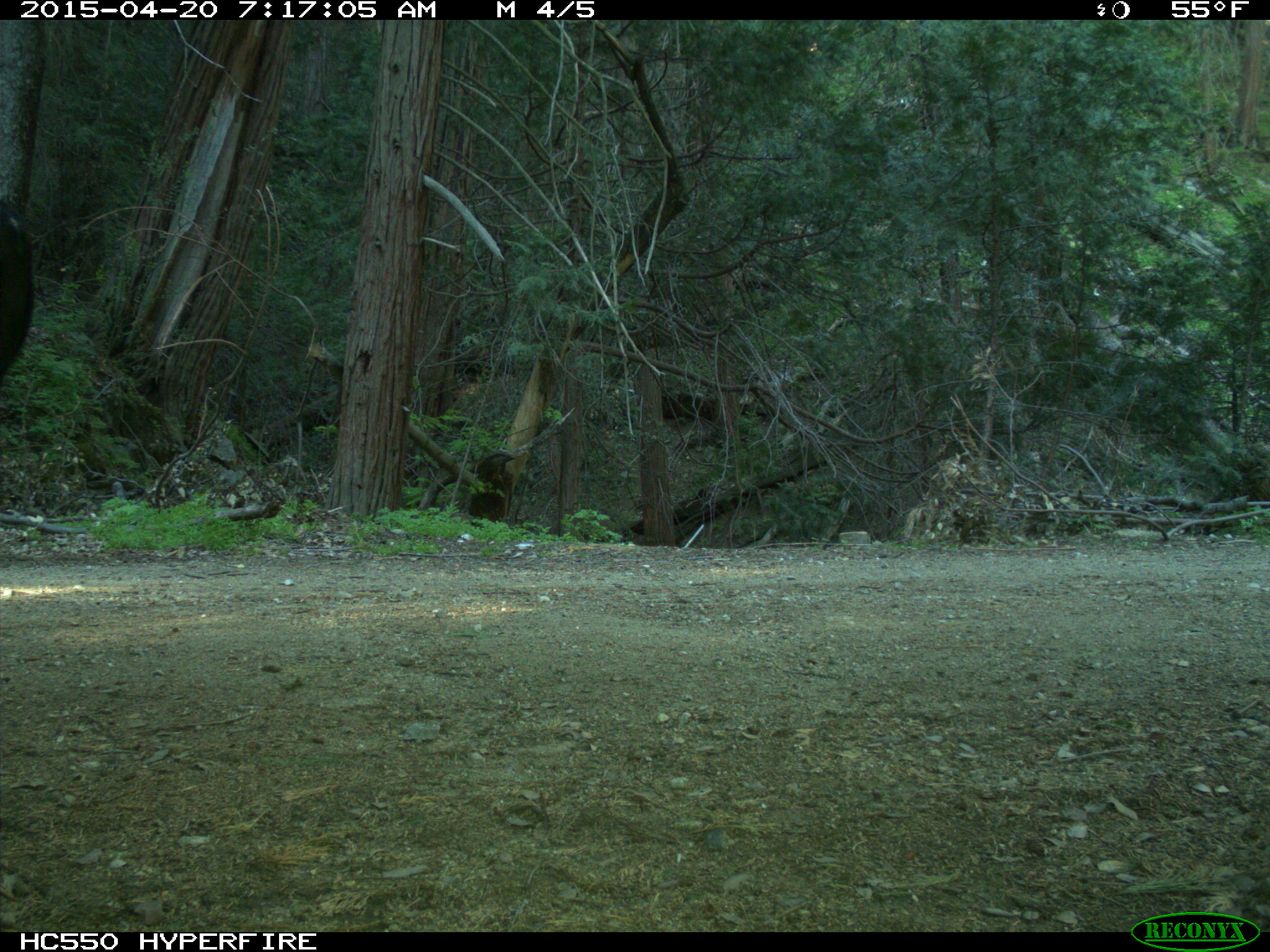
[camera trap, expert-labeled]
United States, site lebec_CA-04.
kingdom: Animalia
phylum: Chordata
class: Mammalia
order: Artiodactyla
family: Bovidae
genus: Bos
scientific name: Bos taurus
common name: domestic cow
Bos taurus (domestic cow).